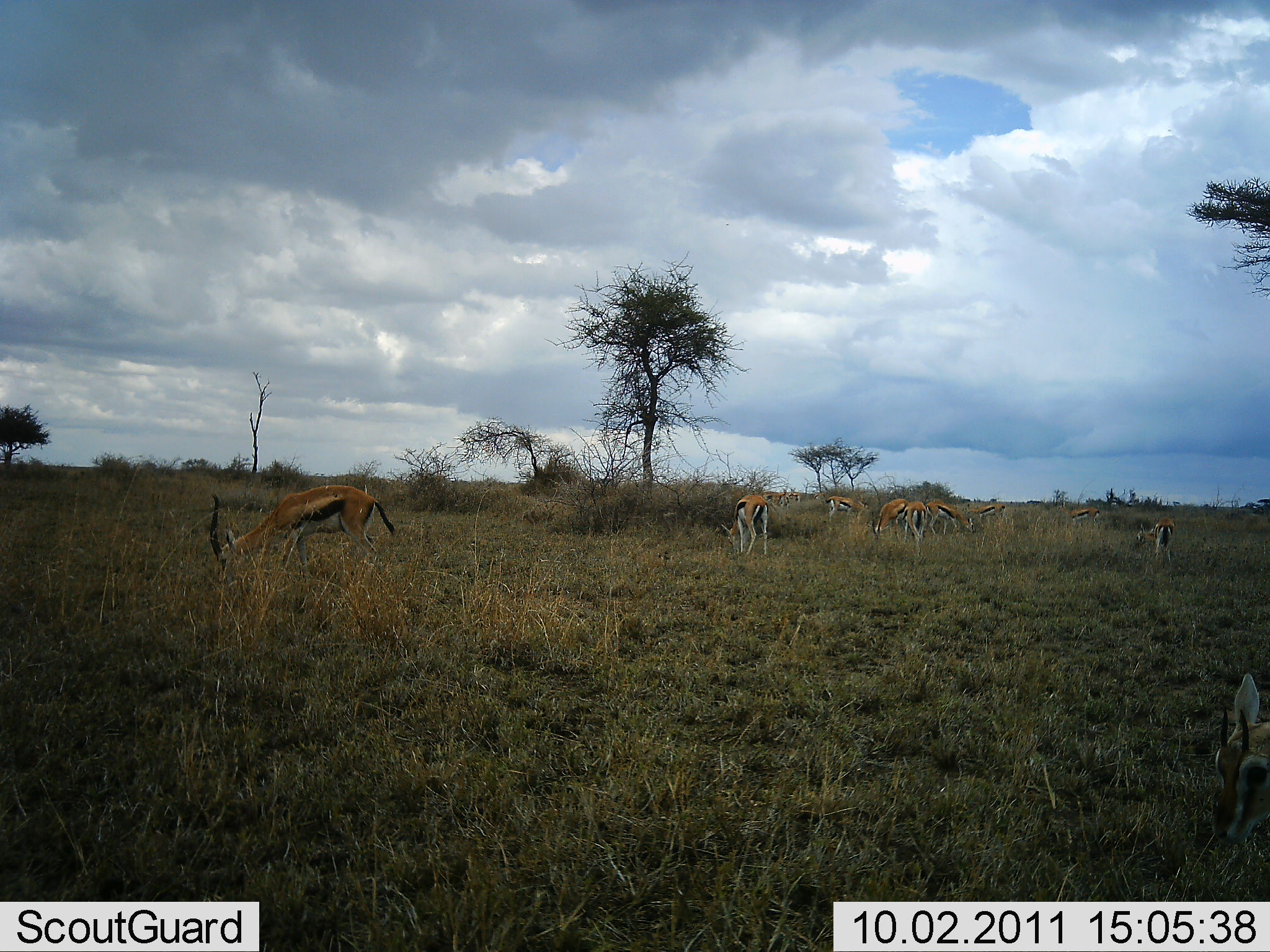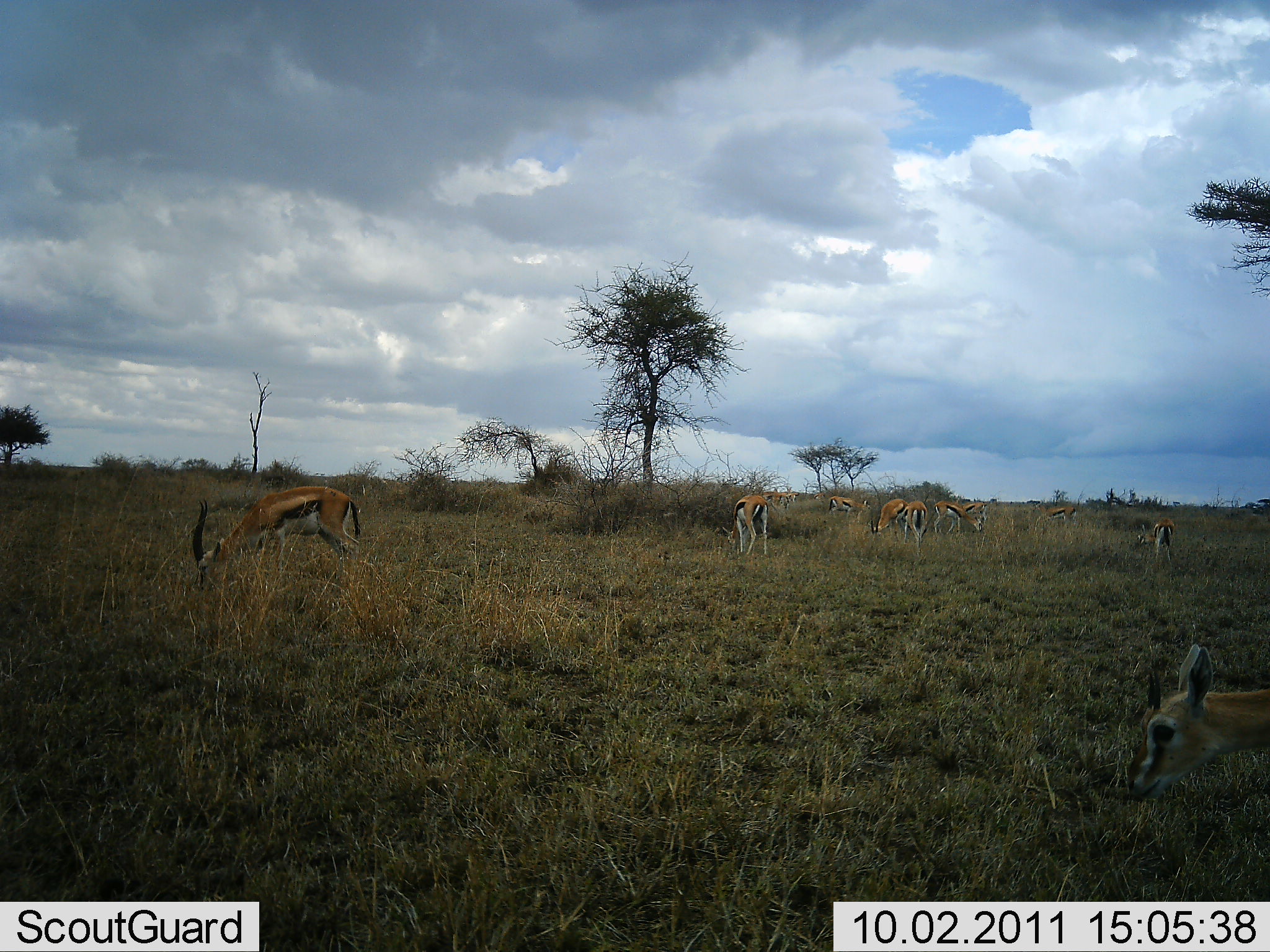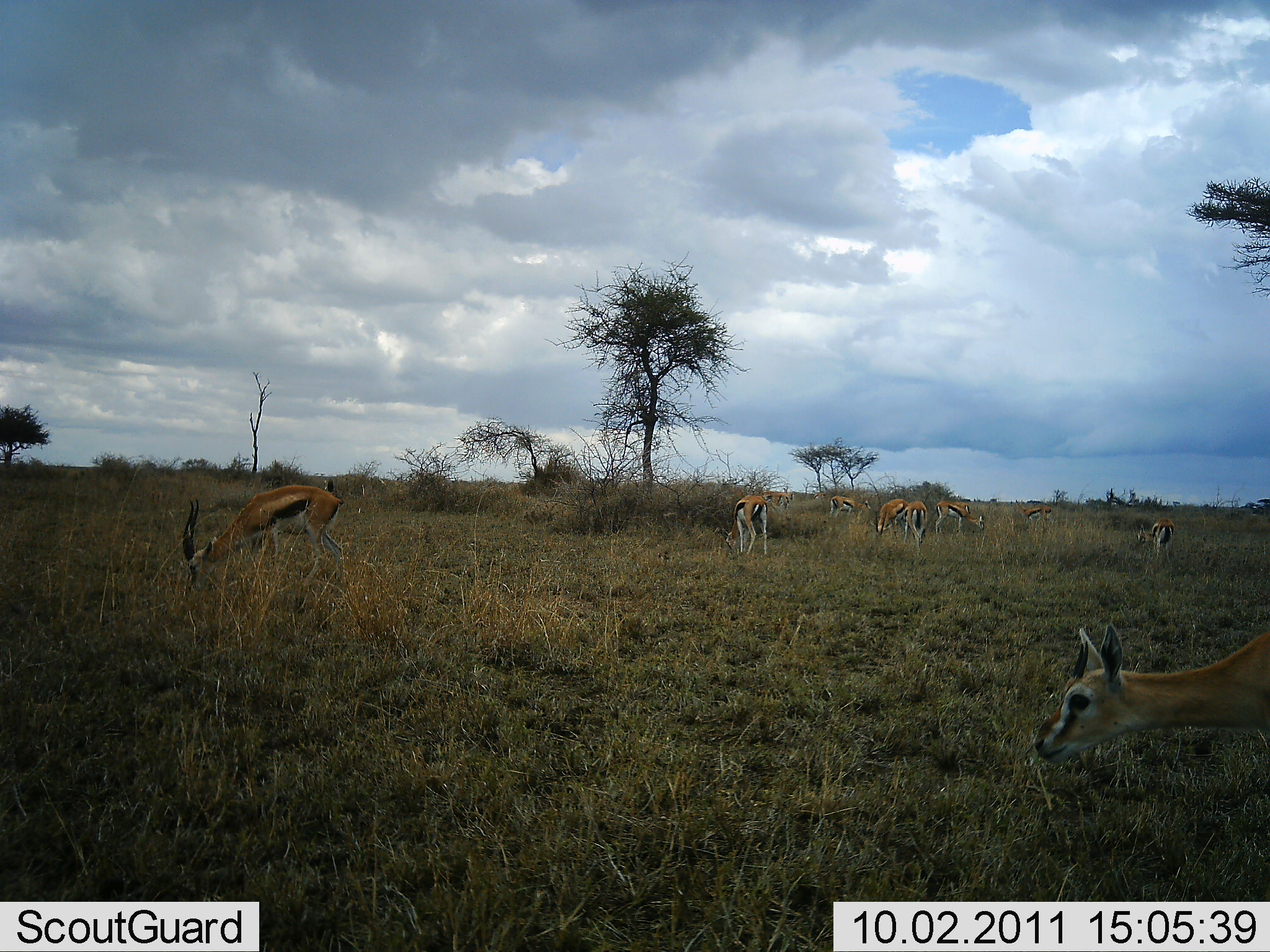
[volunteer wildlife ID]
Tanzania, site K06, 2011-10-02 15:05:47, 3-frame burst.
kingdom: Animalia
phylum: Chordata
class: Mammalia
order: Artiodactyla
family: Bovidae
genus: Eudorcas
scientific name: Eudorcas thomsonii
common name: thomson's gazelle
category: gazellethomsons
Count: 10.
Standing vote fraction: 27%.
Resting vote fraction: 0%.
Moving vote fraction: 27%.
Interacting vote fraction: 0%.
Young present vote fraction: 0%.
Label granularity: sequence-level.